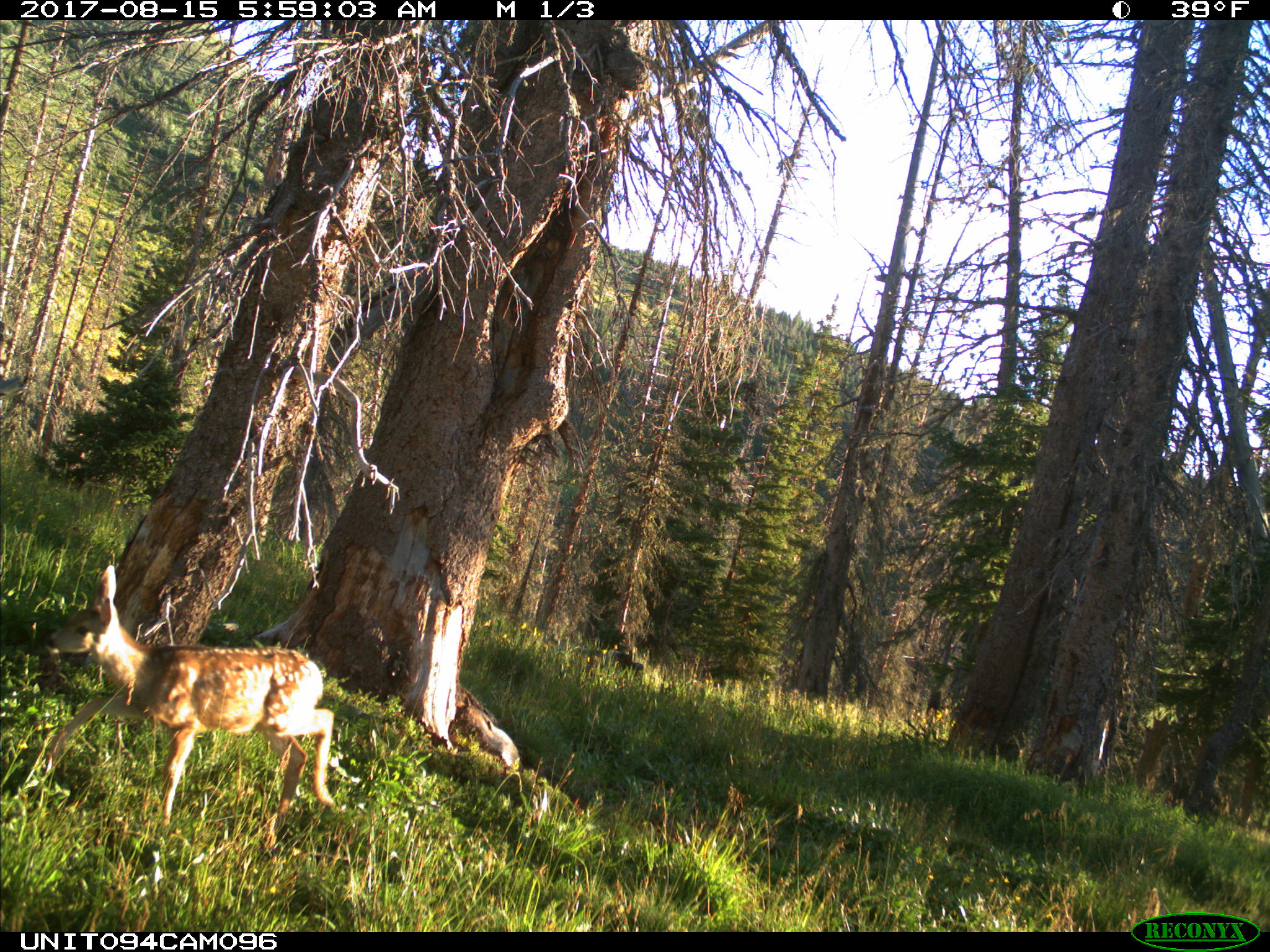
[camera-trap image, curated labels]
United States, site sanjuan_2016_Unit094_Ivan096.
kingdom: Animalia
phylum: Chordata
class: Mammalia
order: Artiodactyla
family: Cervidae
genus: Odocoileus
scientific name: Odocoileus hemionus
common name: mule deer